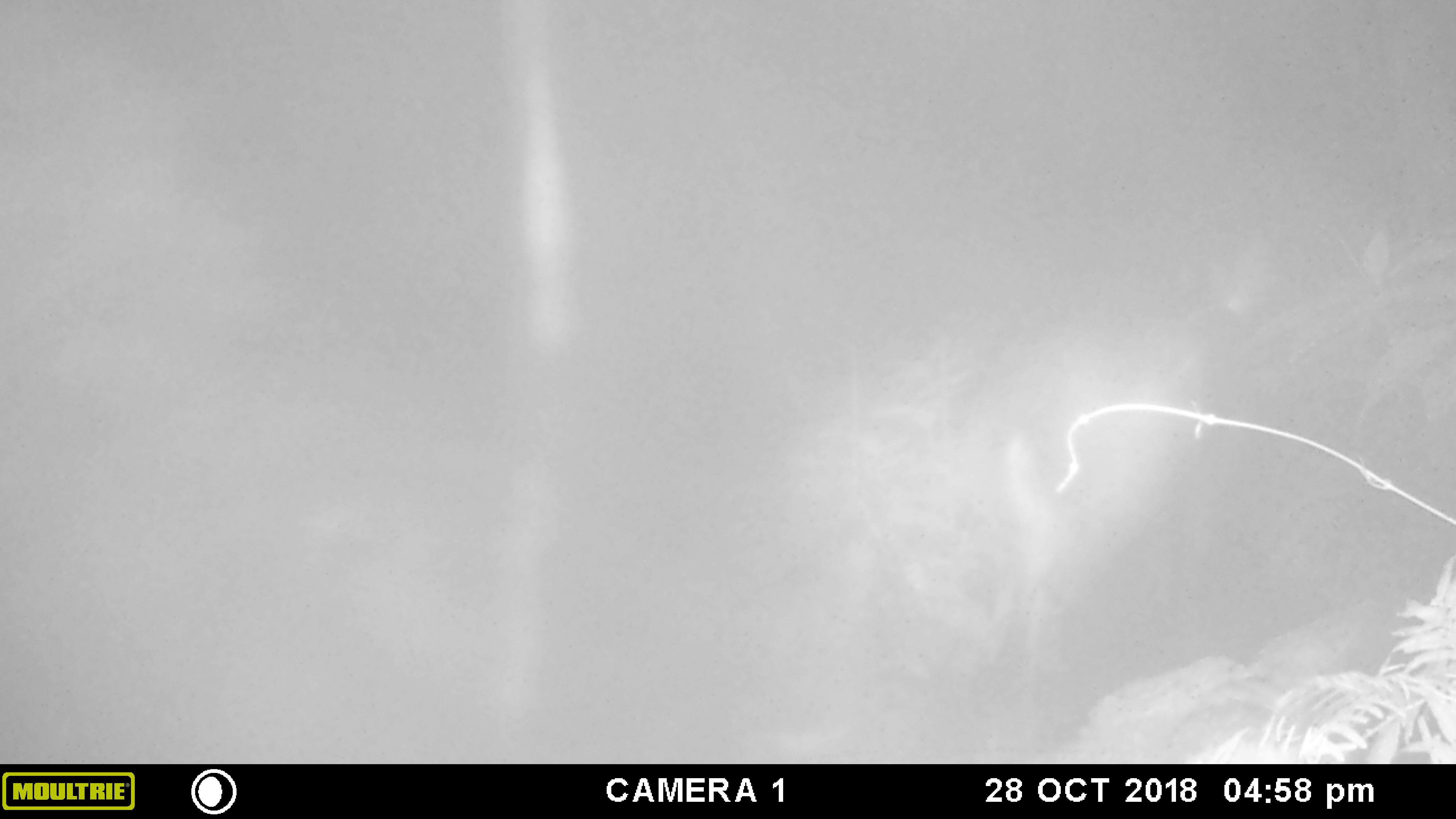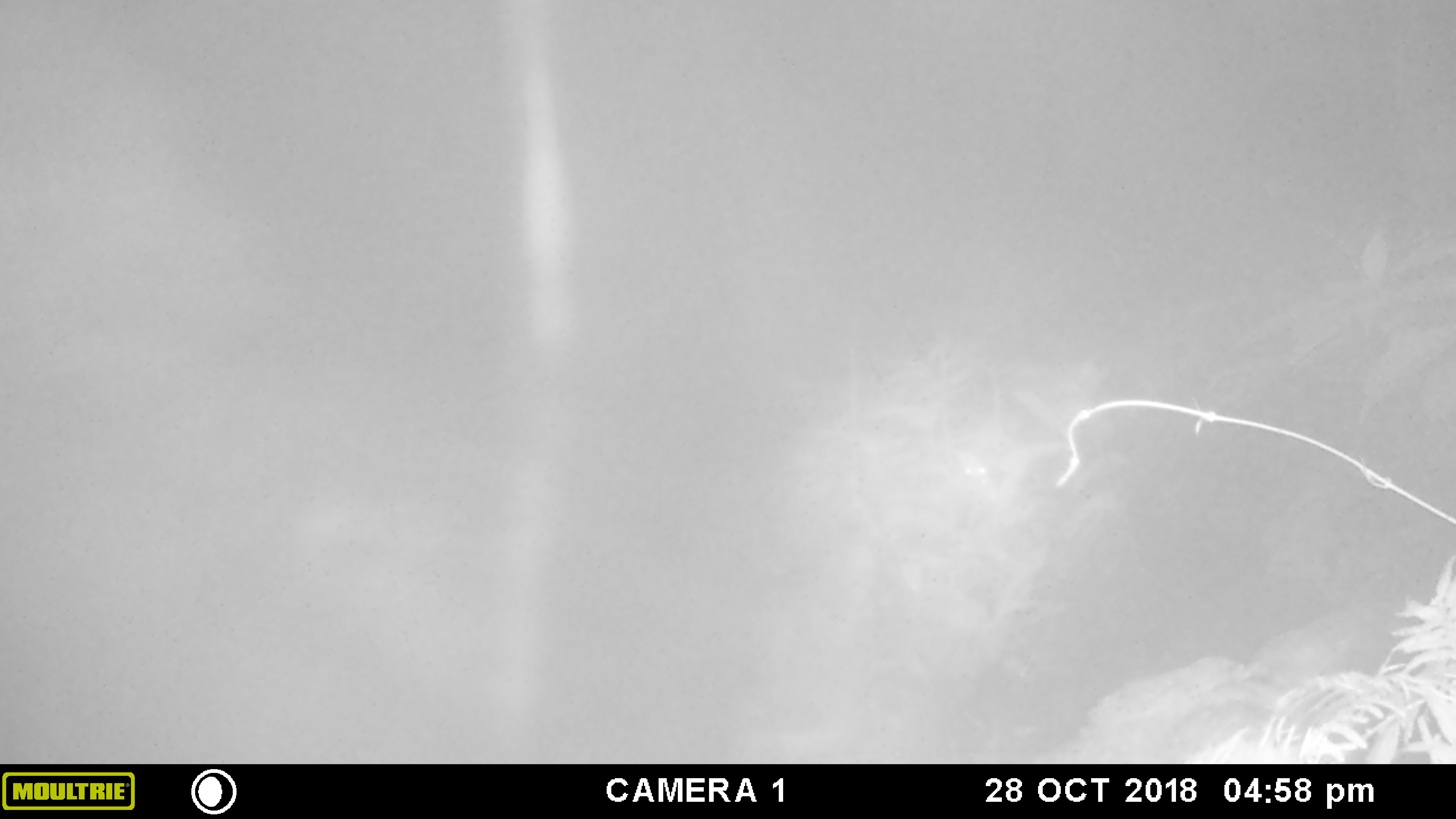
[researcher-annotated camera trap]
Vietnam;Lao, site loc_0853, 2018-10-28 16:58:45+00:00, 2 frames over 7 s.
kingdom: Animalia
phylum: Chordata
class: Mammalia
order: Artiodactyla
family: Cervidae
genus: Muntiacus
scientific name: Muntiacus rooseveltorum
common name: roosevelt's muntjac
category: roosevelts muntjac group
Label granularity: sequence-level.